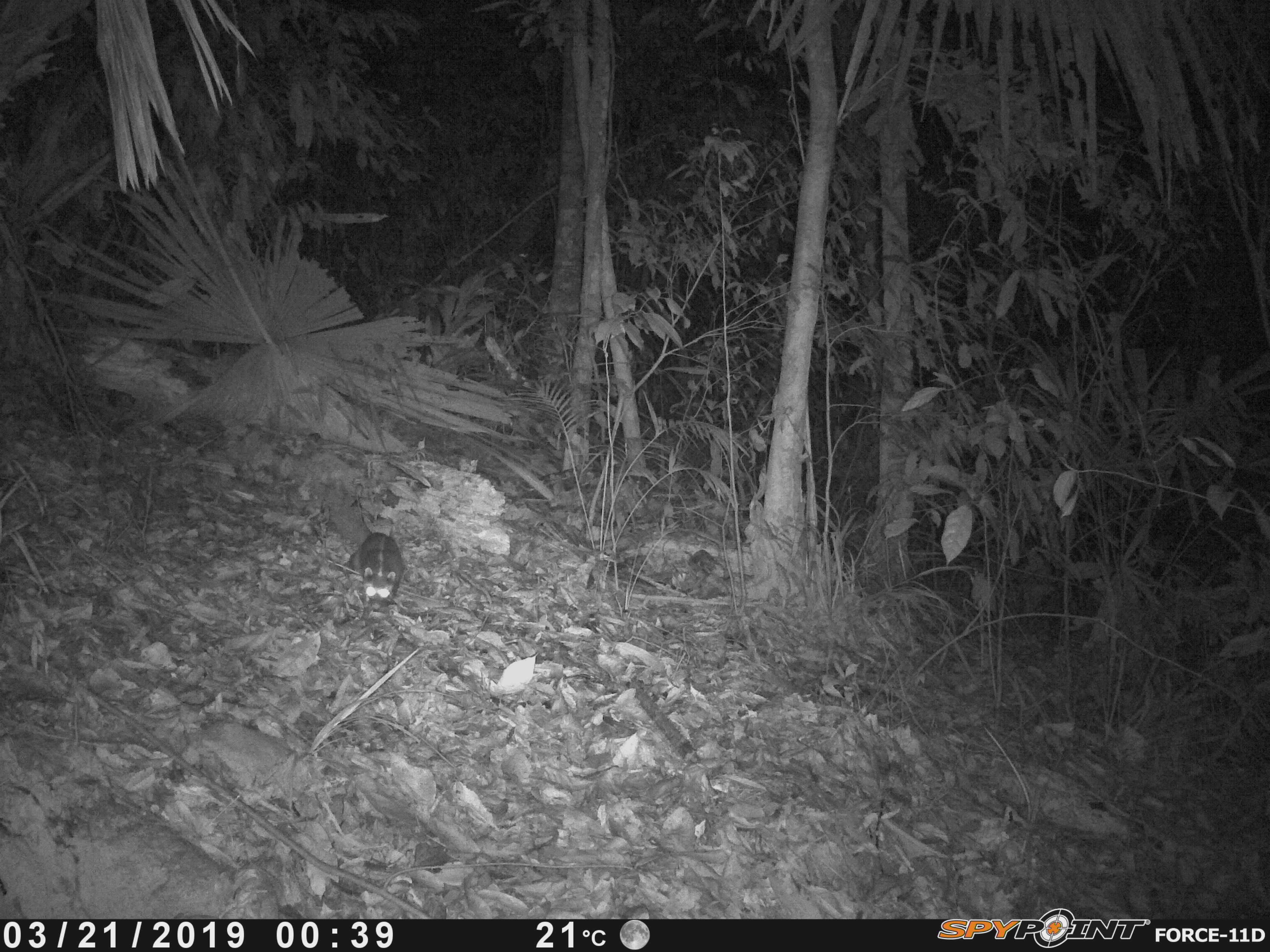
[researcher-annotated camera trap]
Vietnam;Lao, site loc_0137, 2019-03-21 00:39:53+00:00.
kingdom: Animalia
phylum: Chordata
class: Mammalia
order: Carnivora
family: Mustelidae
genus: Melogale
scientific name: Melogale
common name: ferret badger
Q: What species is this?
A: Ferret badger (Melogale).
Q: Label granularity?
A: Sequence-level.